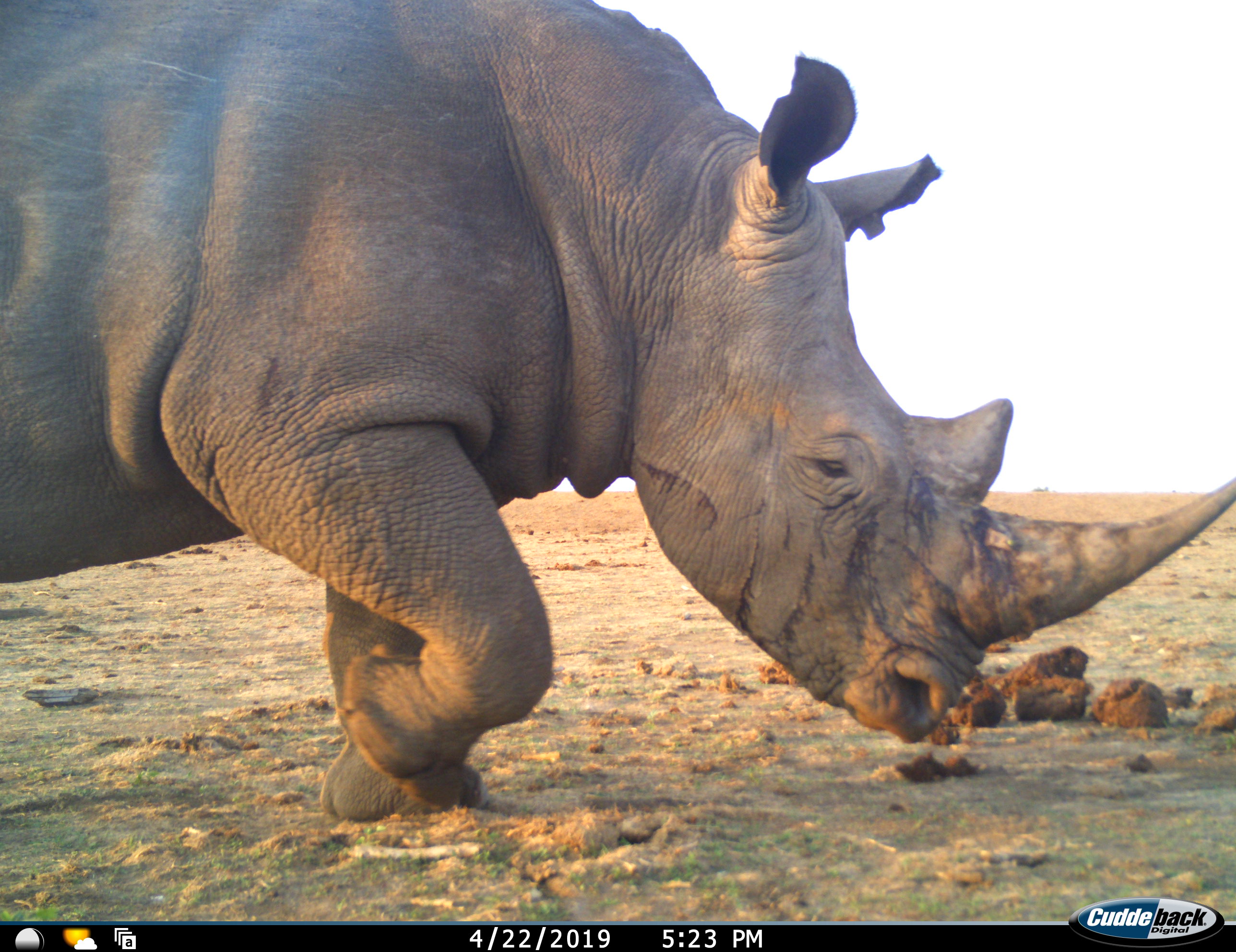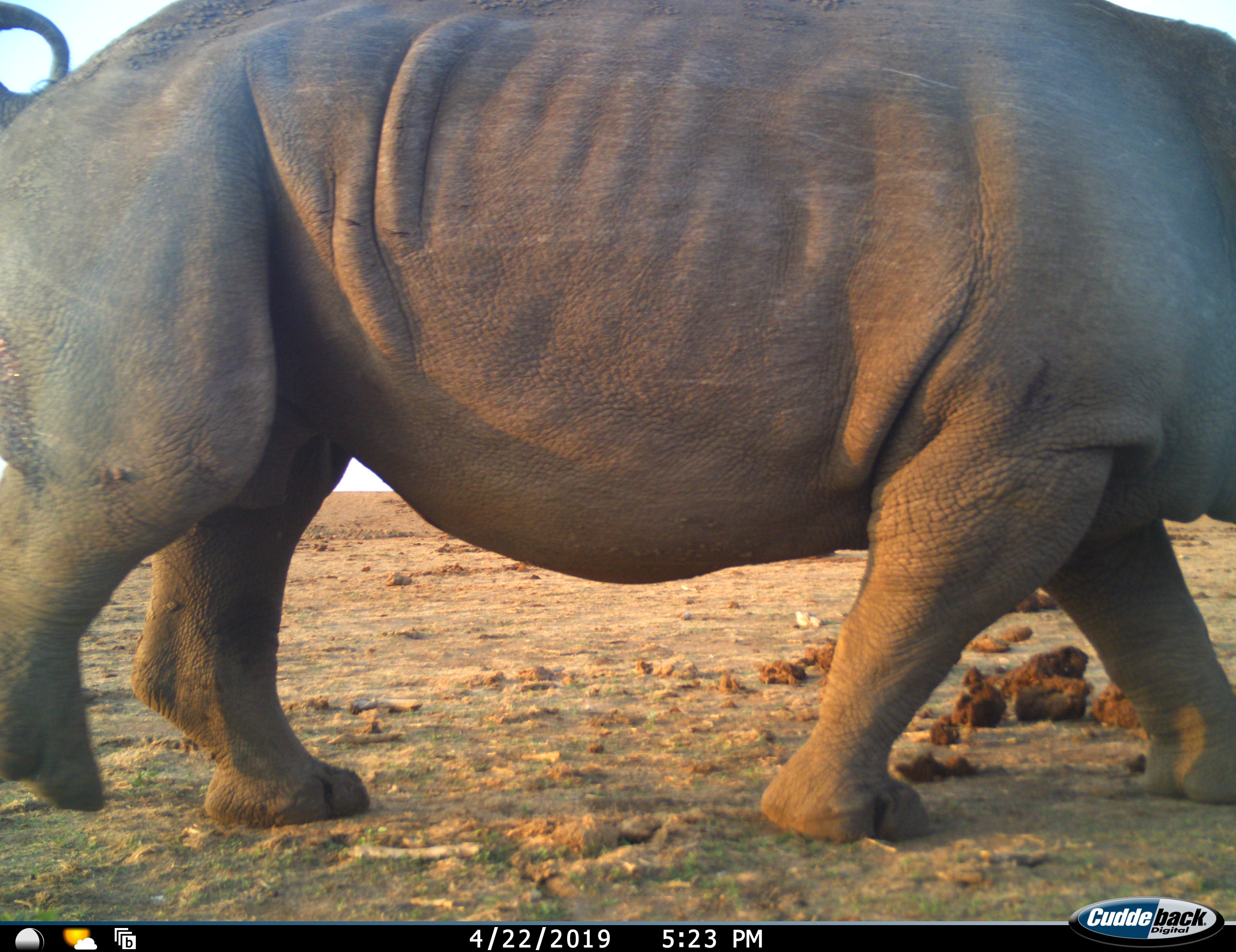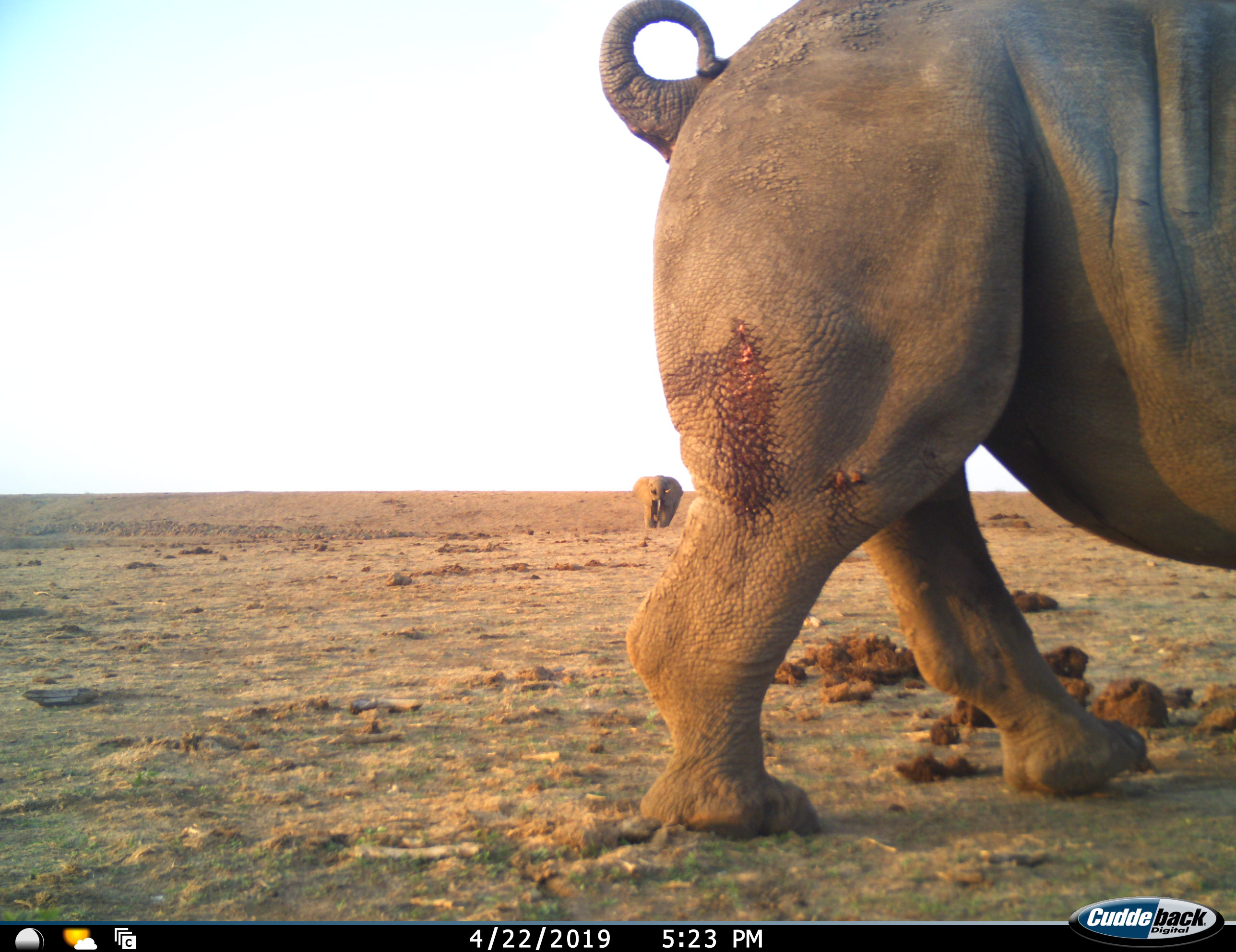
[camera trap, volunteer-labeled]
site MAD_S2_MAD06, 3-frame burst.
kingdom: Animalia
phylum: Chordata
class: Mammalia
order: Perissodactyla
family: Rhinocerotidae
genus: Ceratotherium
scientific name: Ceratotherium simum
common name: white rhinoceros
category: rhinoceroswhite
Rhinoceroswhite (white rhinoceros) (Ceratotherium simum), count 1. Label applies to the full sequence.